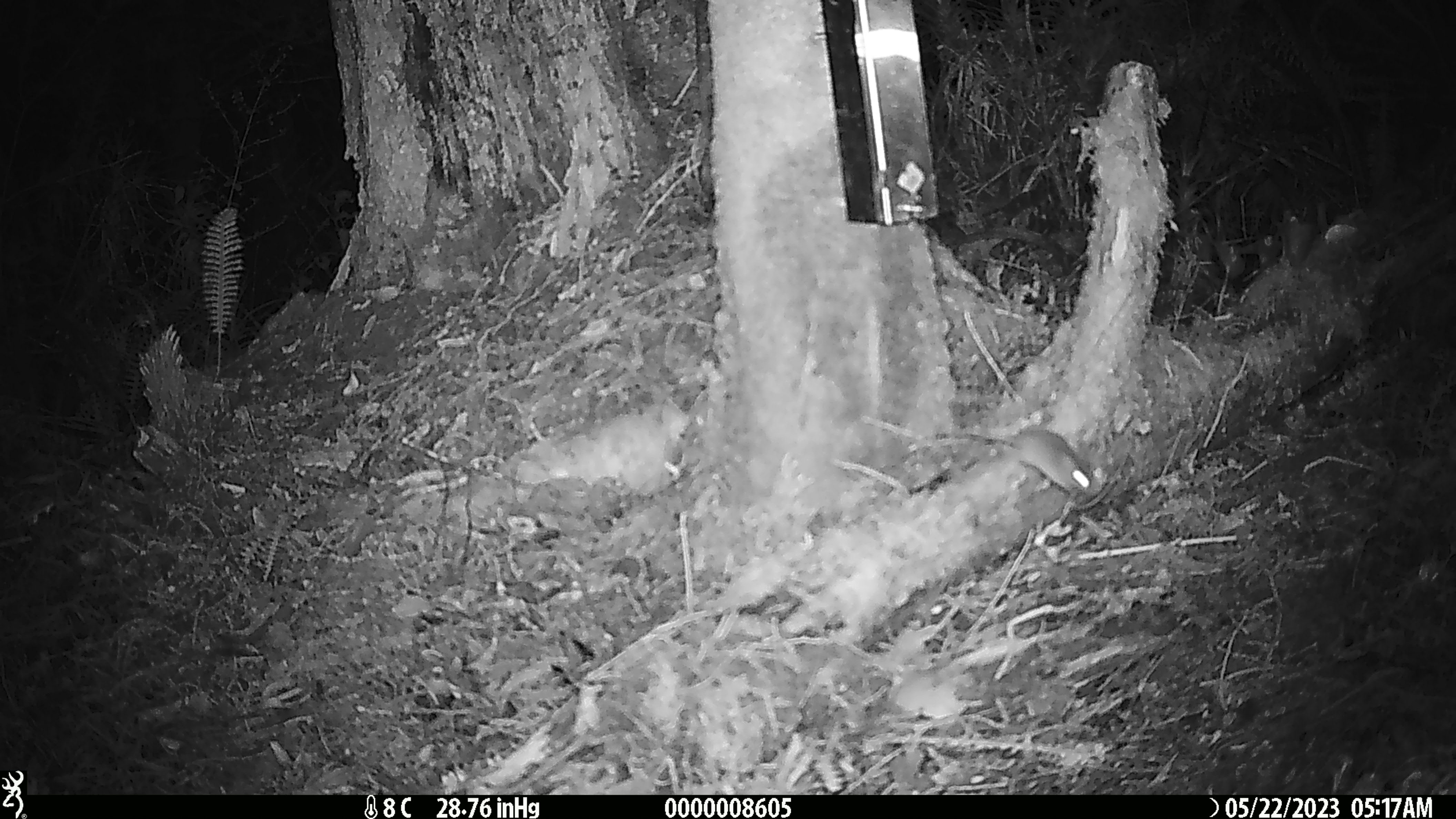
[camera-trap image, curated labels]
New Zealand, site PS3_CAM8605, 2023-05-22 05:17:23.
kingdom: Animalia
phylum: Chordata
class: Mammalia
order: Rodentia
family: Muridae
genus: Mus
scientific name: Mus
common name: mouse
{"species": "mouse (Mus)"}